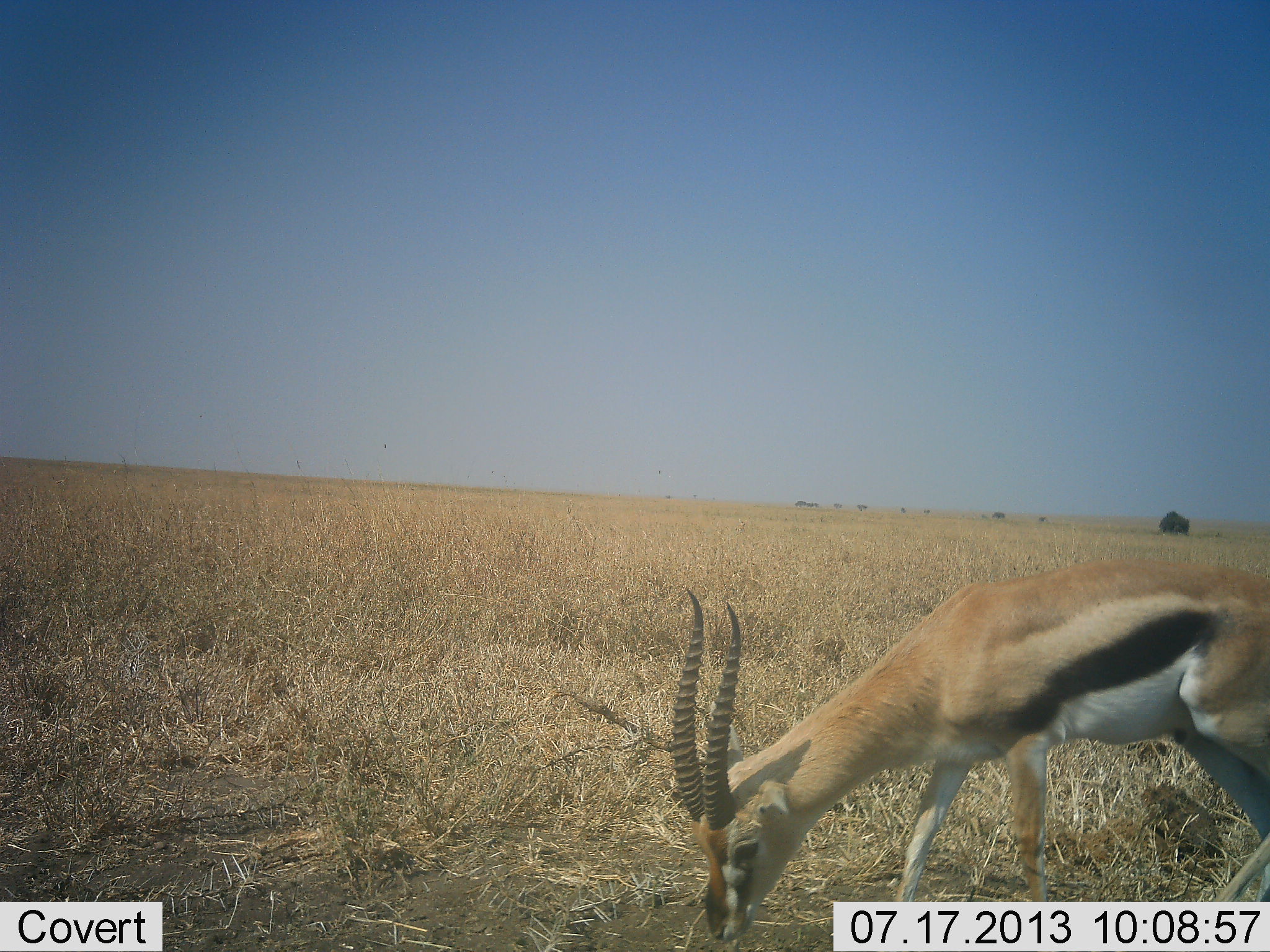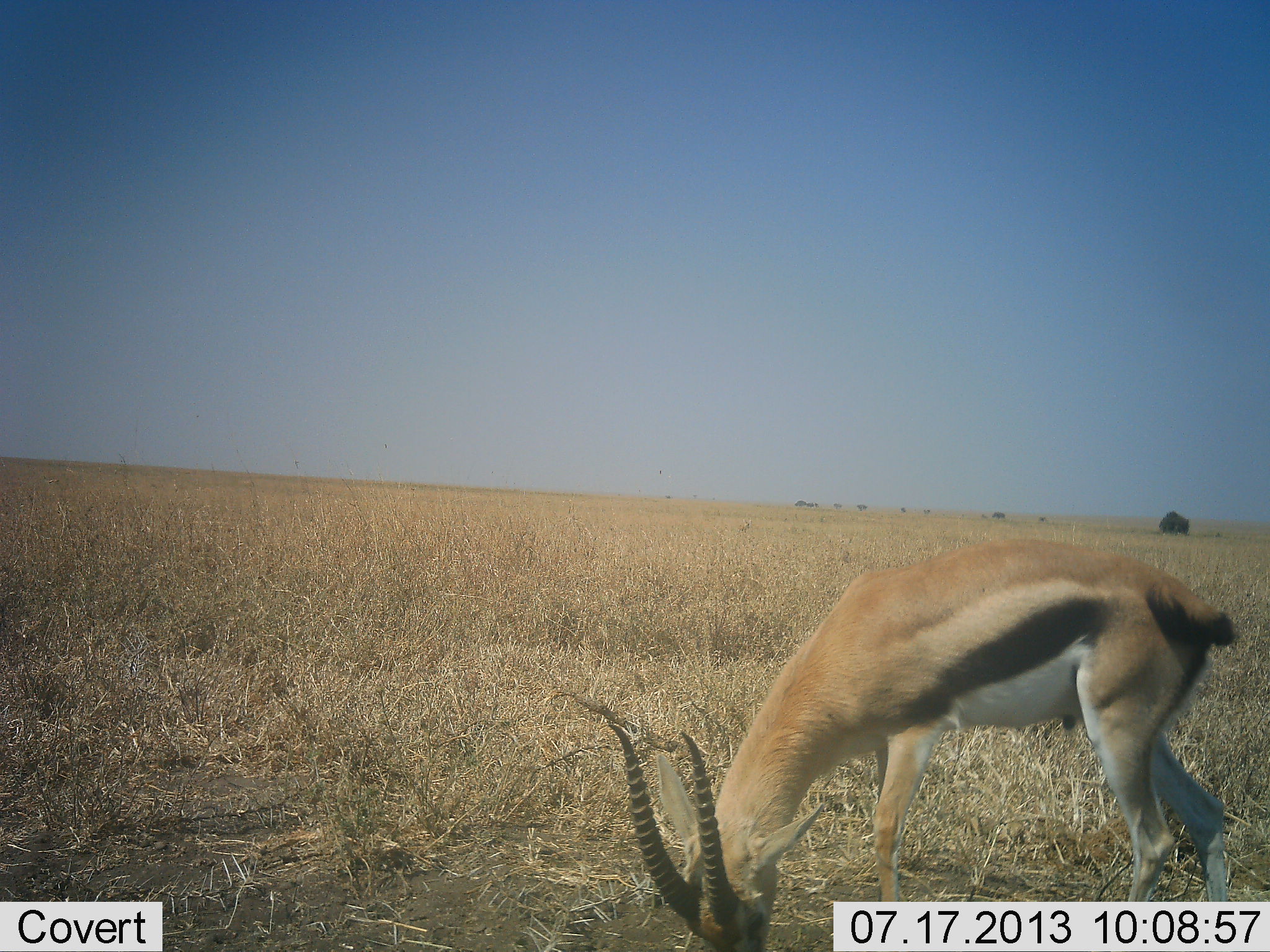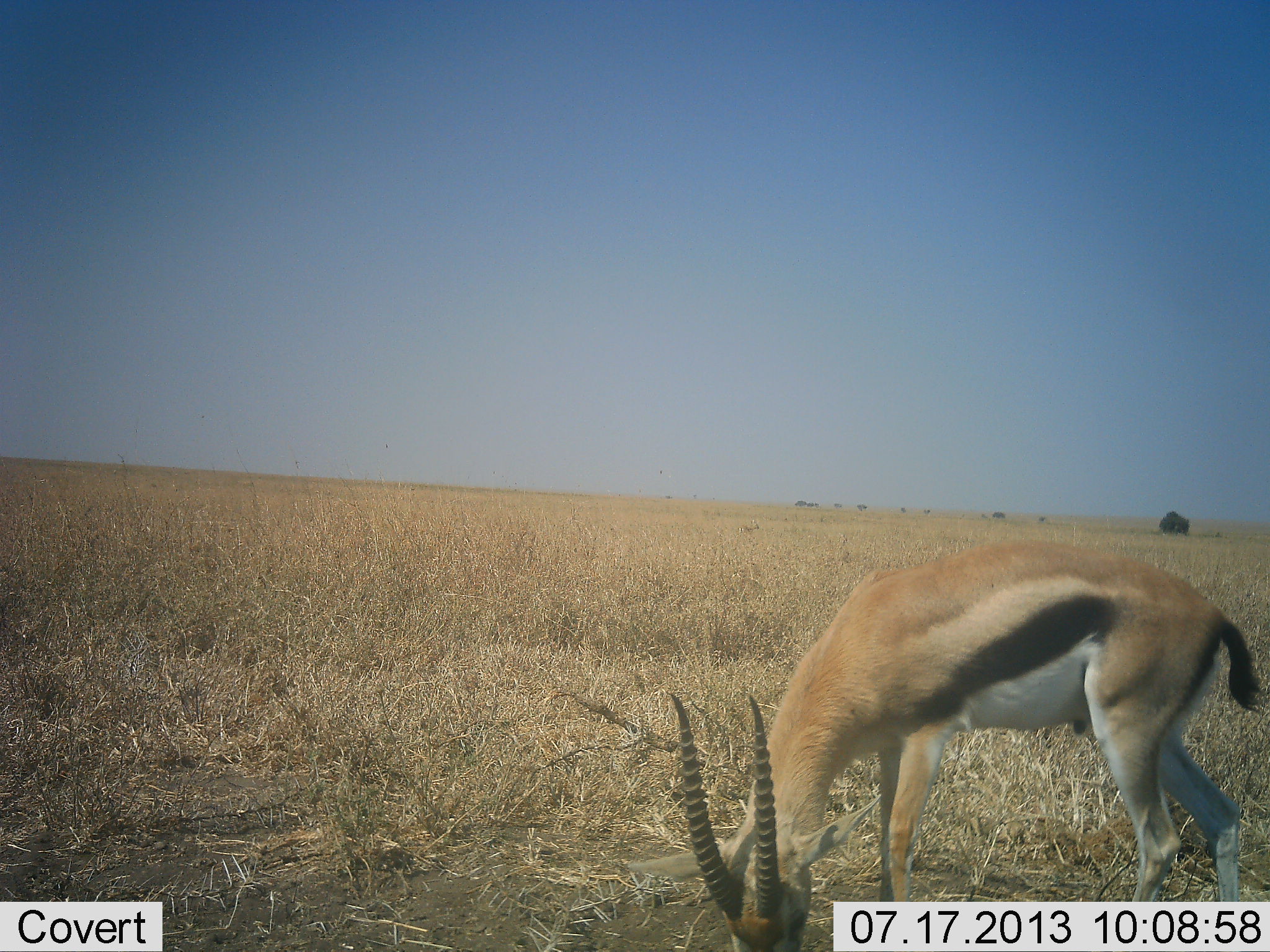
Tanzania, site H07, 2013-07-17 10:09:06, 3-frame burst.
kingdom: Animalia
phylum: Chordata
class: Mammalia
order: Artiodactyla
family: Bovidae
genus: Eudorcas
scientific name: Eudorcas thomsonii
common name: thomson's gazelle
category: gazellethomsons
Gazellethomsons (thomson's gazelle) (Eudorcas thomsonii), count 1. Behavior (volunteer vote fractions): standing 22%, resting 0%, moving 9%, interacting 0%. Young present (vote fraction): 0%. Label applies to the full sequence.